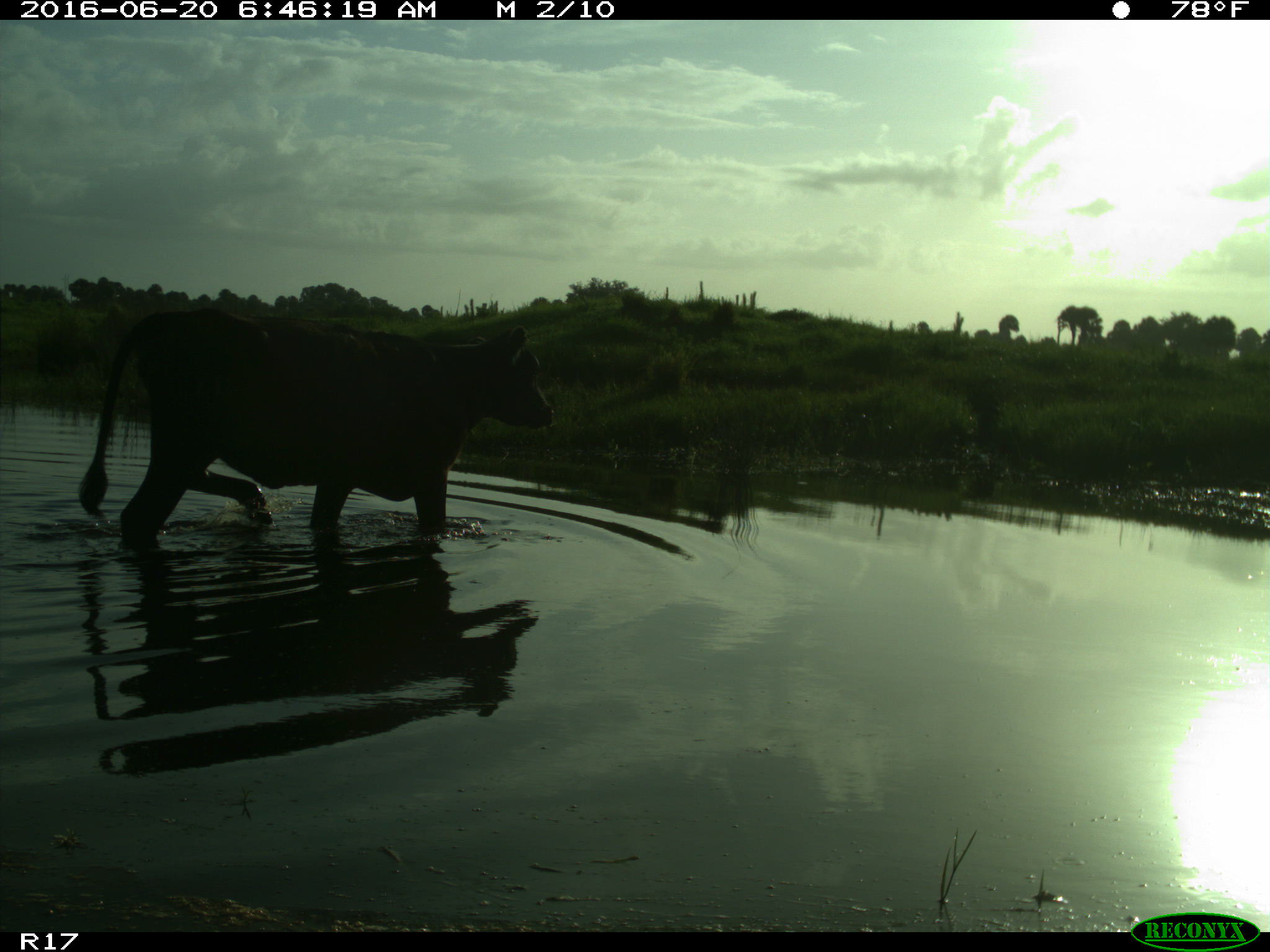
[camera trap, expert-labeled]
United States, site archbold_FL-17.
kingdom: Animalia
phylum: Chordata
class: Mammalia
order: Artiodactyla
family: Bovidae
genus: Bos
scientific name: Bos taurus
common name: domestic cow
Bos taurus (domestic cow).